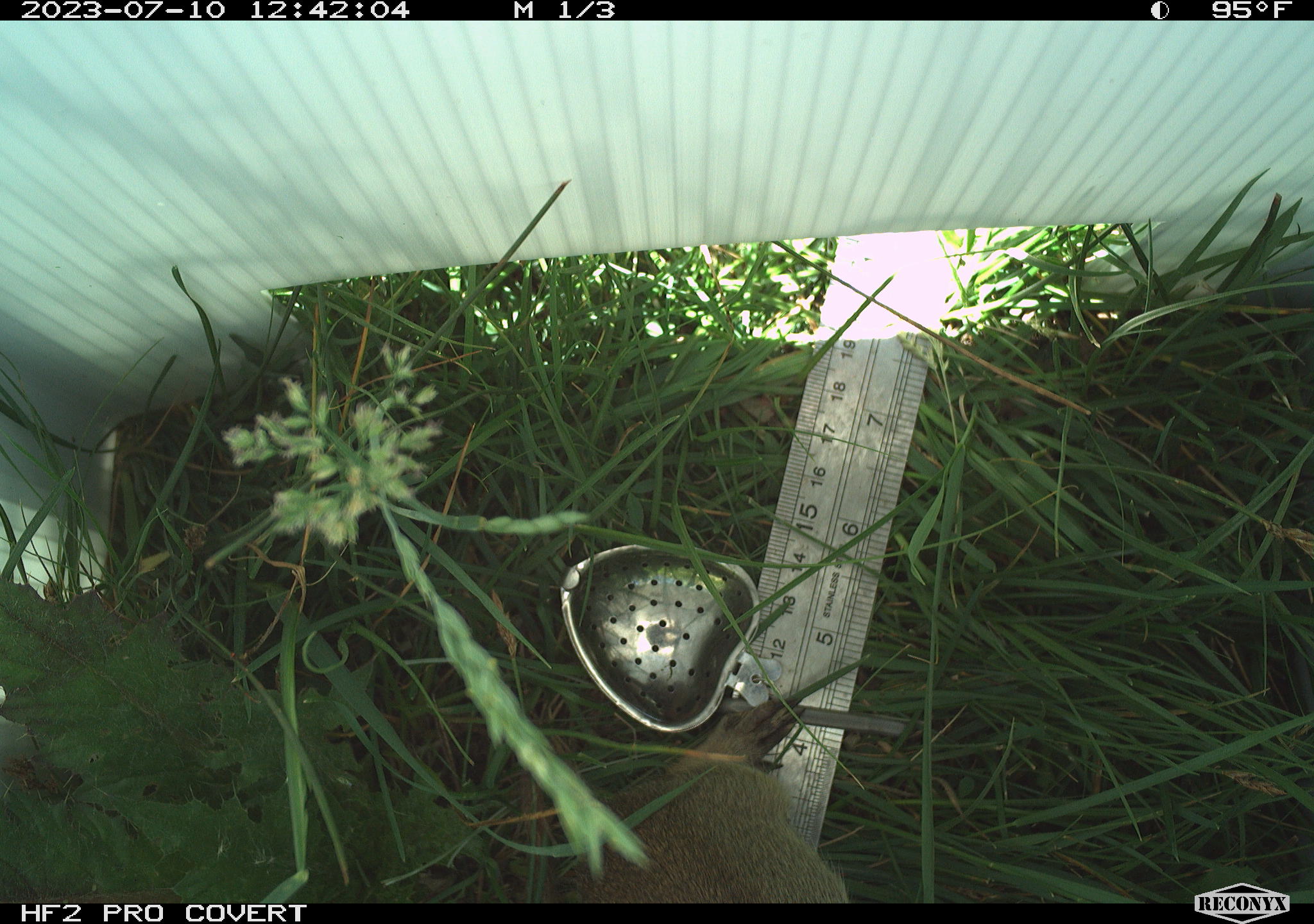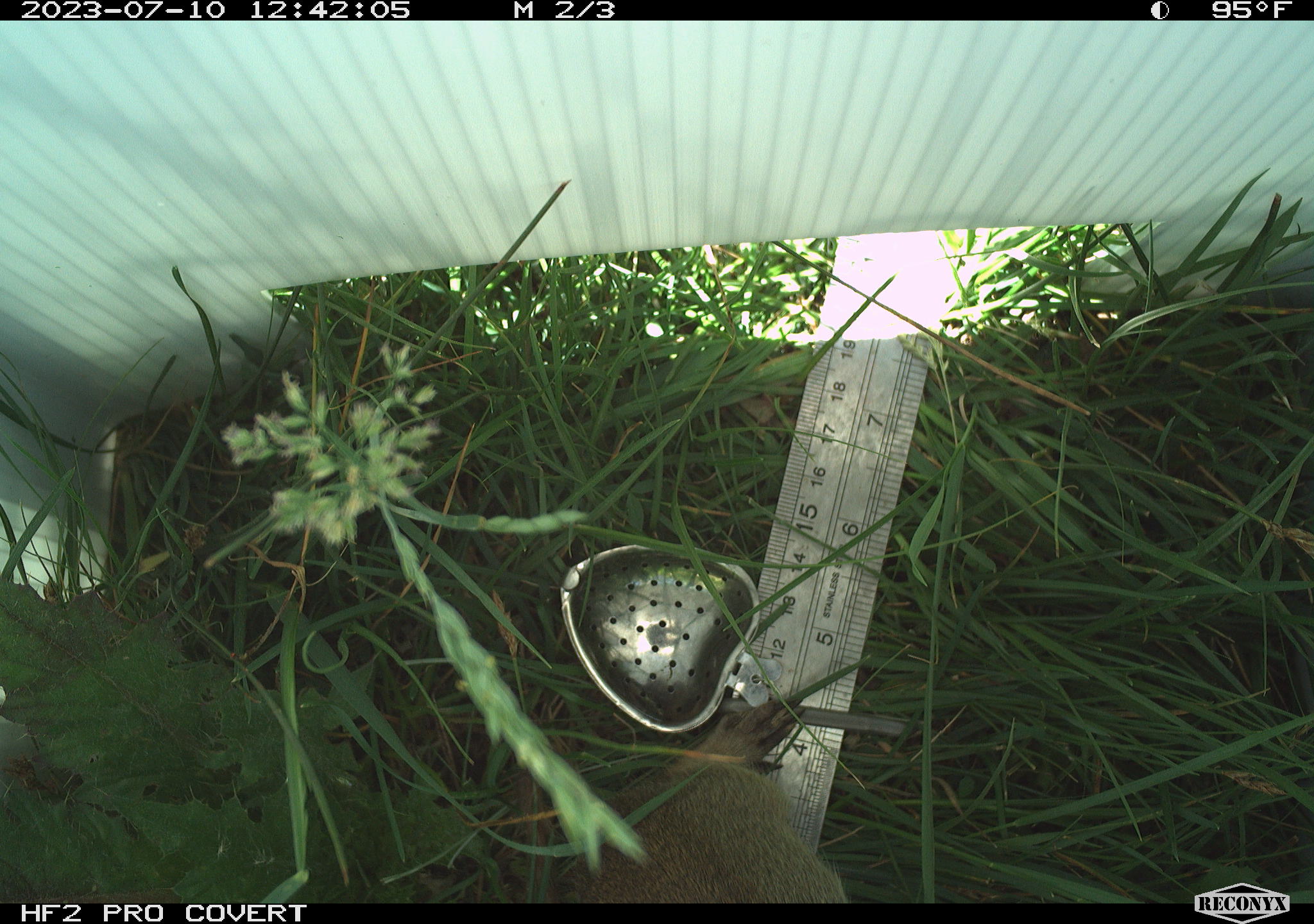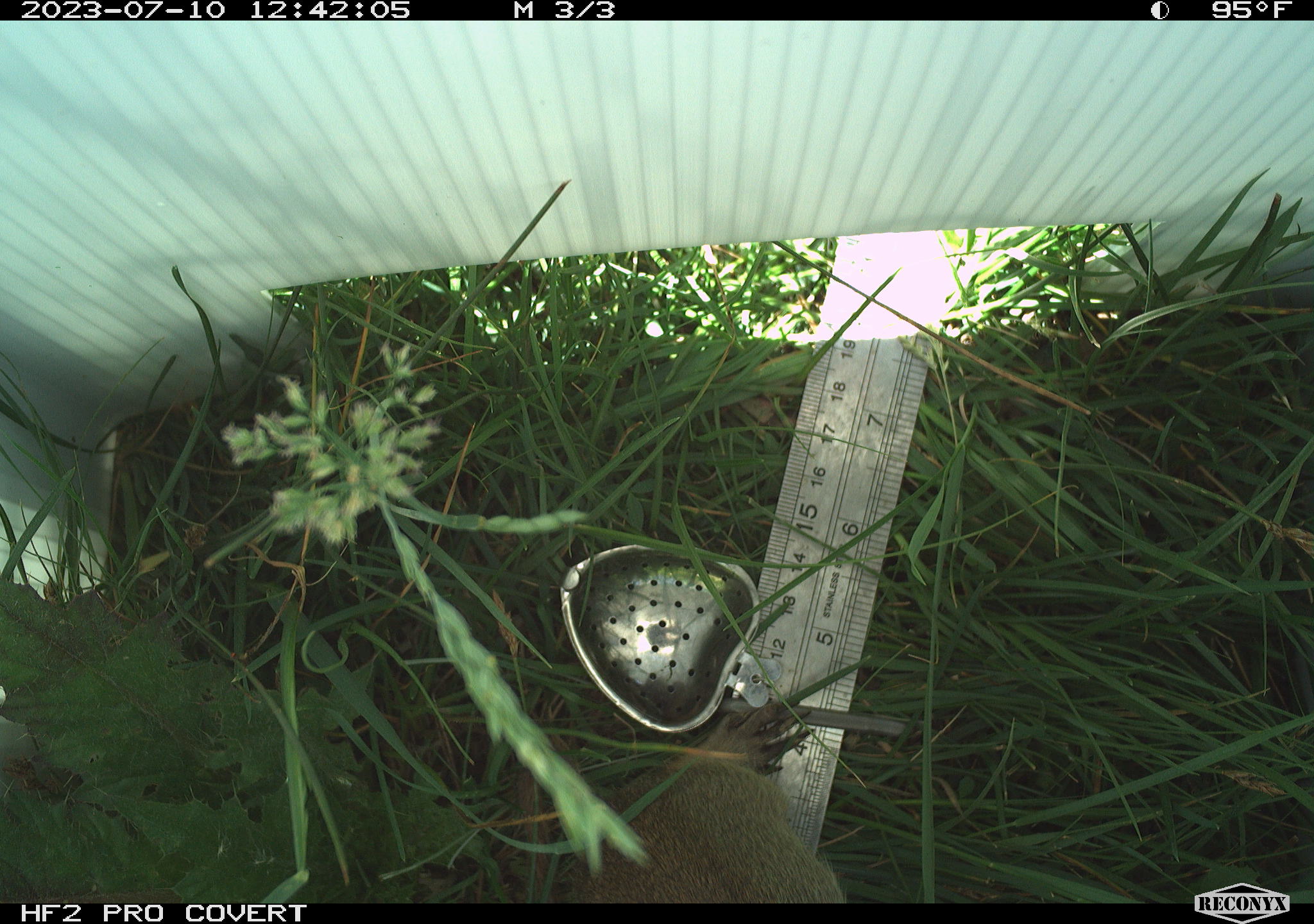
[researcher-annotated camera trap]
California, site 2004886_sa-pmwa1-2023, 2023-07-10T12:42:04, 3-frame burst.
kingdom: Animalia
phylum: Chordata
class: Mammalia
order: Rodentia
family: Sciuridae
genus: Urocitellus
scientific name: Urocitellus beldingi beldingi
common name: belding's ground squirrel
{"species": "belding's ground squirrel (Urocitellus beldingi beldingi)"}